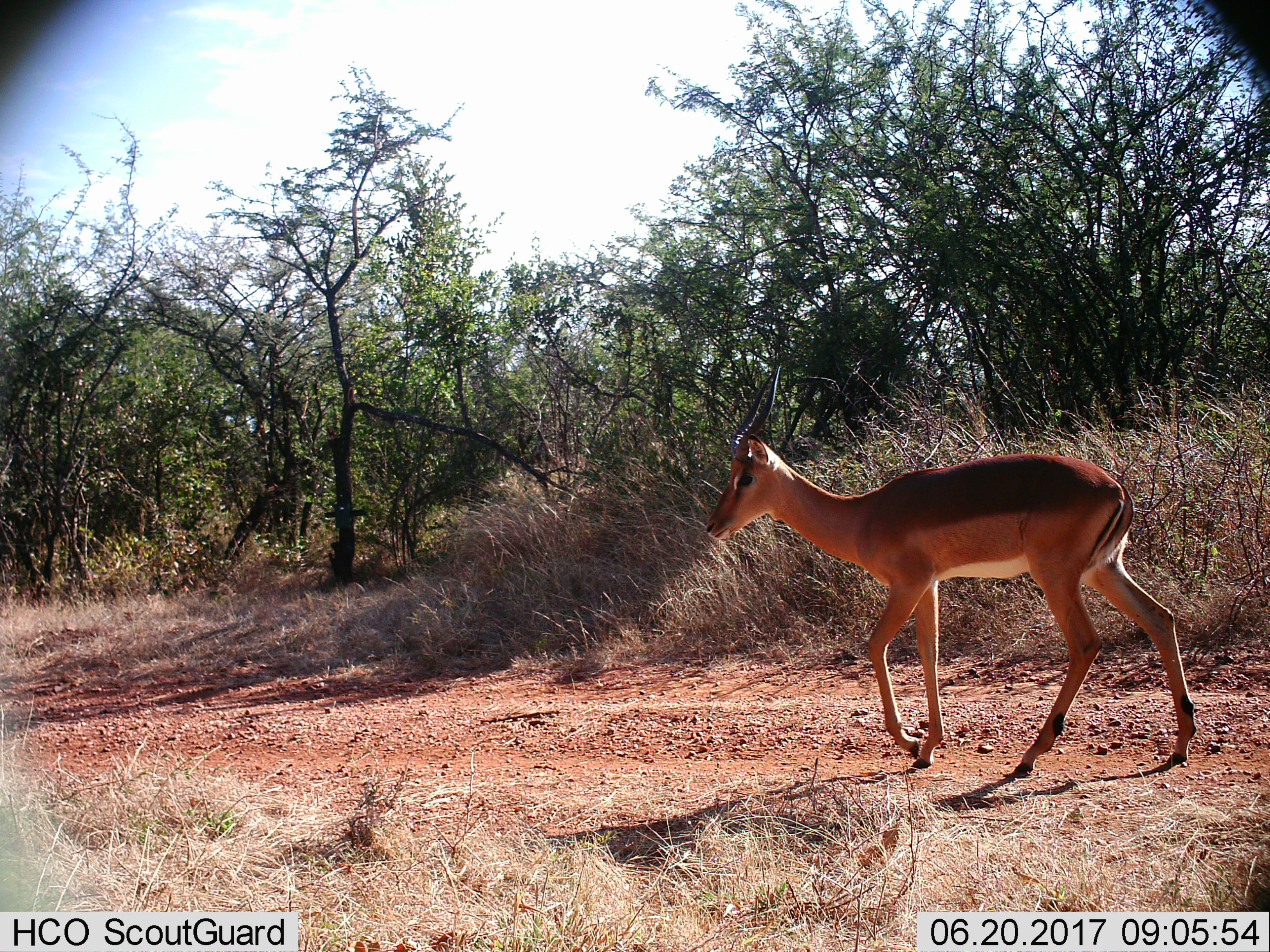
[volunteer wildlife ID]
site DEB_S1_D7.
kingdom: Animalia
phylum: Chordata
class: Mammalia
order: Artiodactyla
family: Bovidae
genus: Aepyceros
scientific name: Aepyceros melampus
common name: impala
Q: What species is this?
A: Impala (Aepyceros melampus).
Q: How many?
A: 1.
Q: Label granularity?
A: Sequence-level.